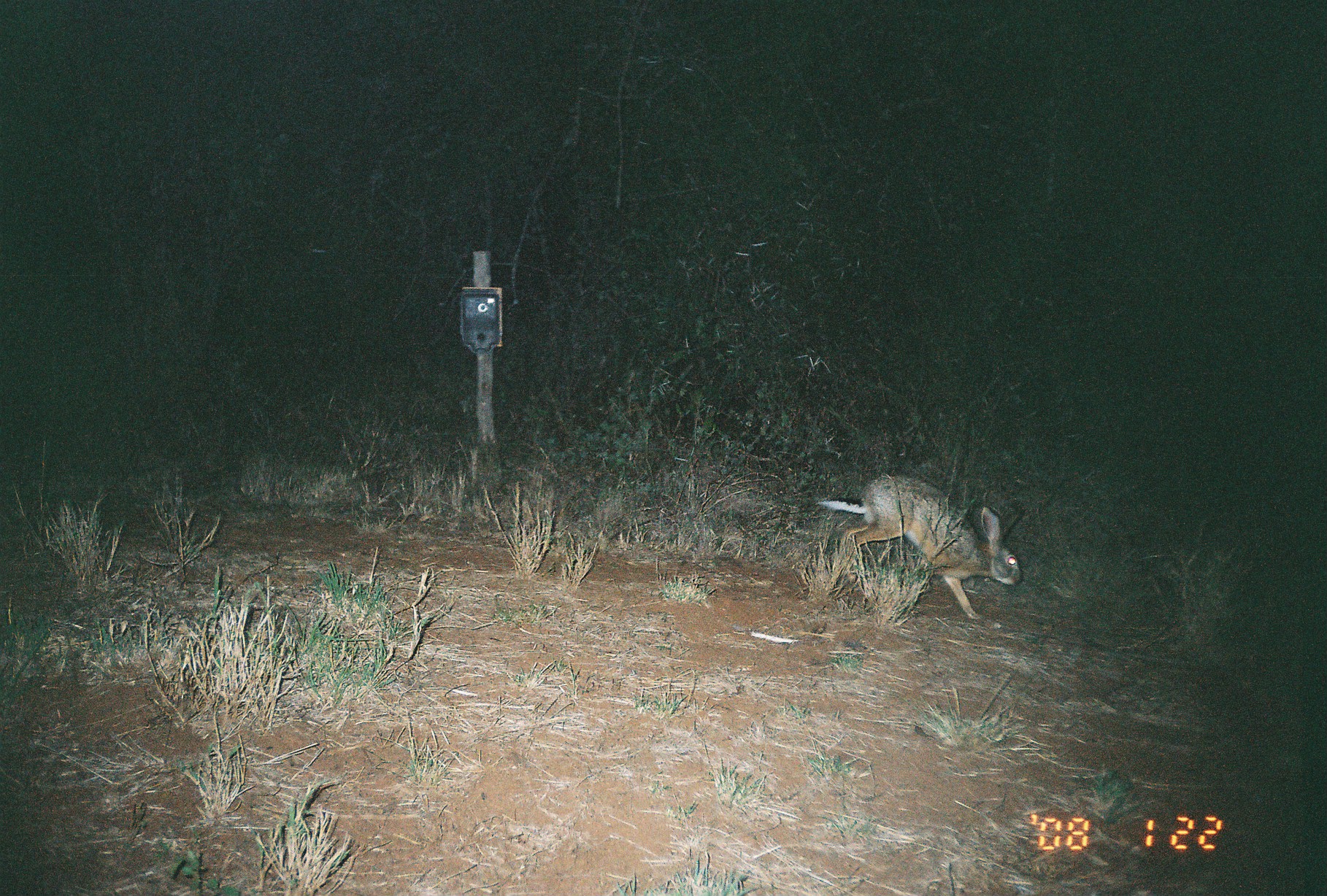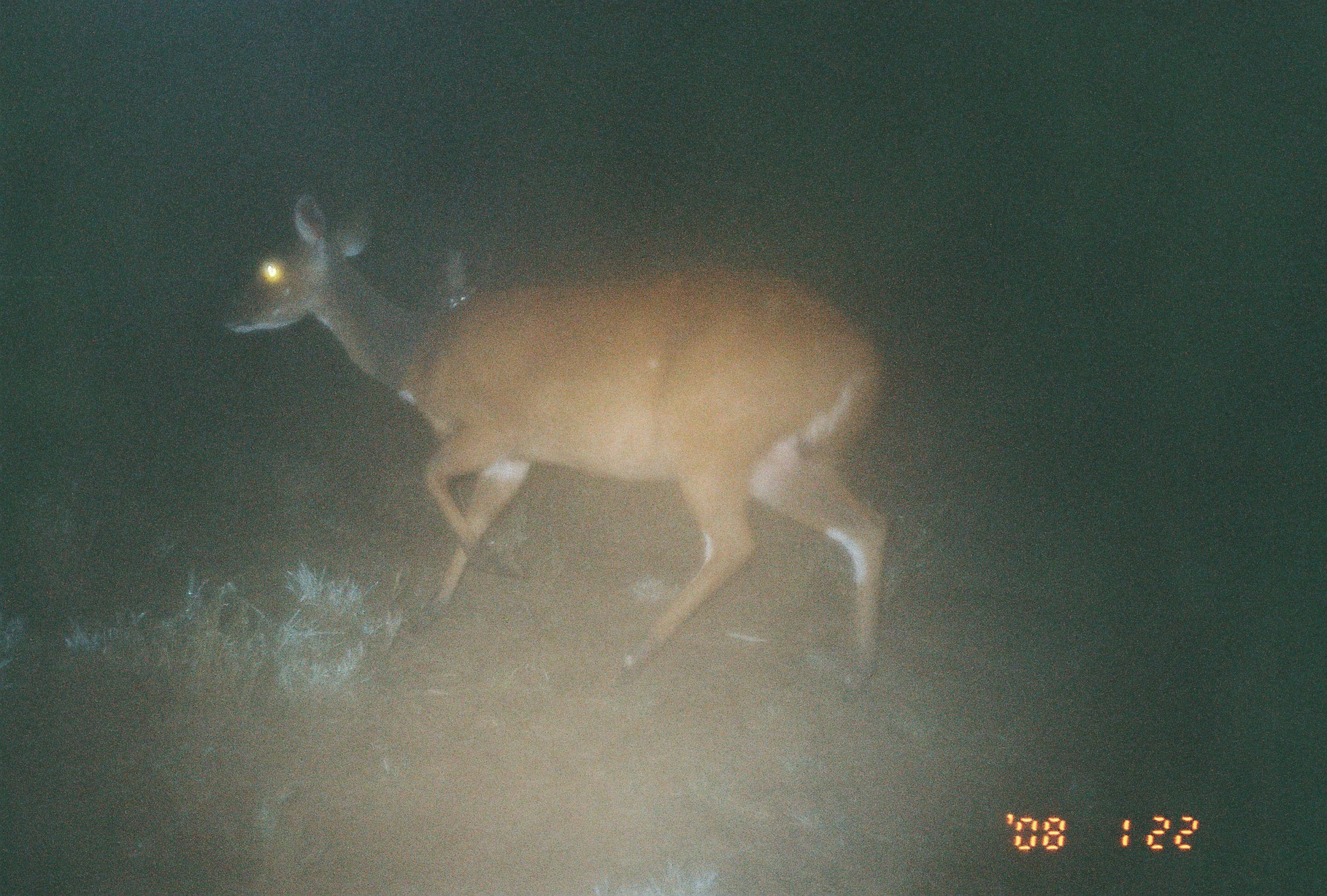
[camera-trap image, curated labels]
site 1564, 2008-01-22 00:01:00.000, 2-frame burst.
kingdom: Animalia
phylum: Chordata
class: Mammalia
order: Lagomorpha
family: Leporidae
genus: Lepus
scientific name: Lepus saxatilis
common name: scrub hare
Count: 1.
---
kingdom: Animalia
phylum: Chordata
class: Mammalia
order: Artiodactyla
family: Bovidae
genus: Tragelaphus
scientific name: Tragelaphus scriptus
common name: bushbuck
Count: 1.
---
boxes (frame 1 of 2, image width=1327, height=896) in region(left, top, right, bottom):
lepus saxatilis: region(815, 473, 1023, 619)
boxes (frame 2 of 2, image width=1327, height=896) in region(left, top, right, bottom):
tragelaphus scriptus: region(223, 193, 887, 695)